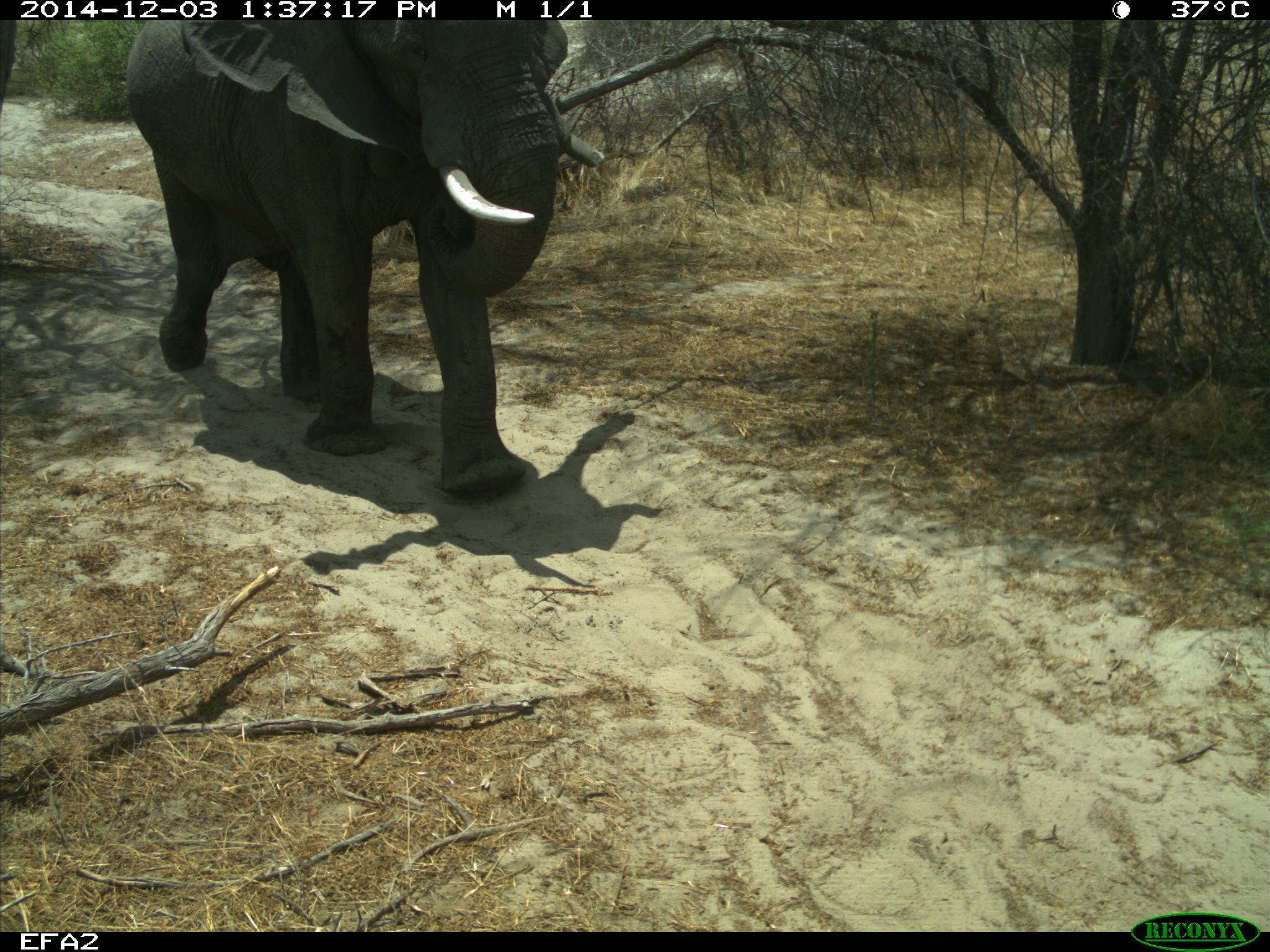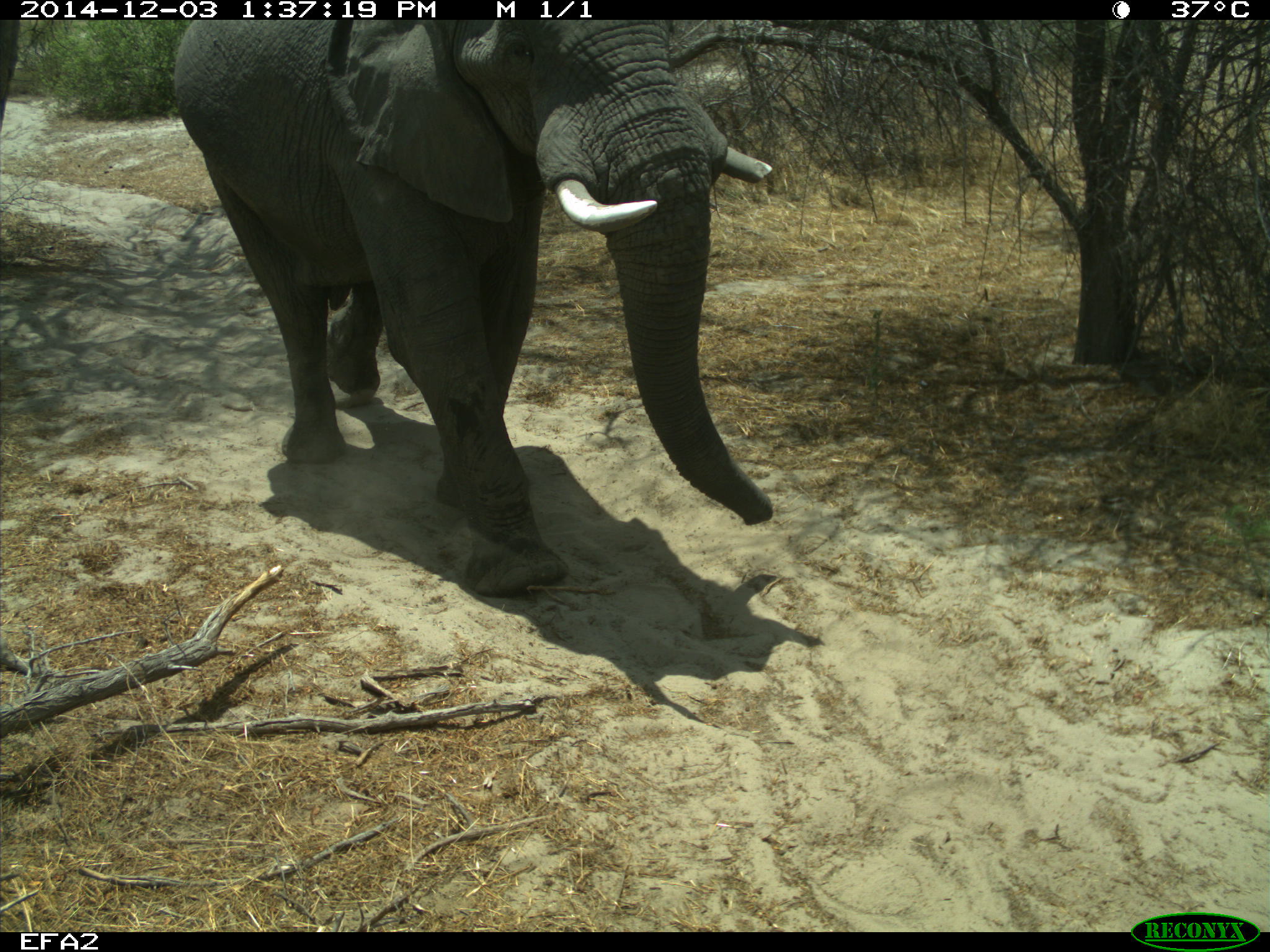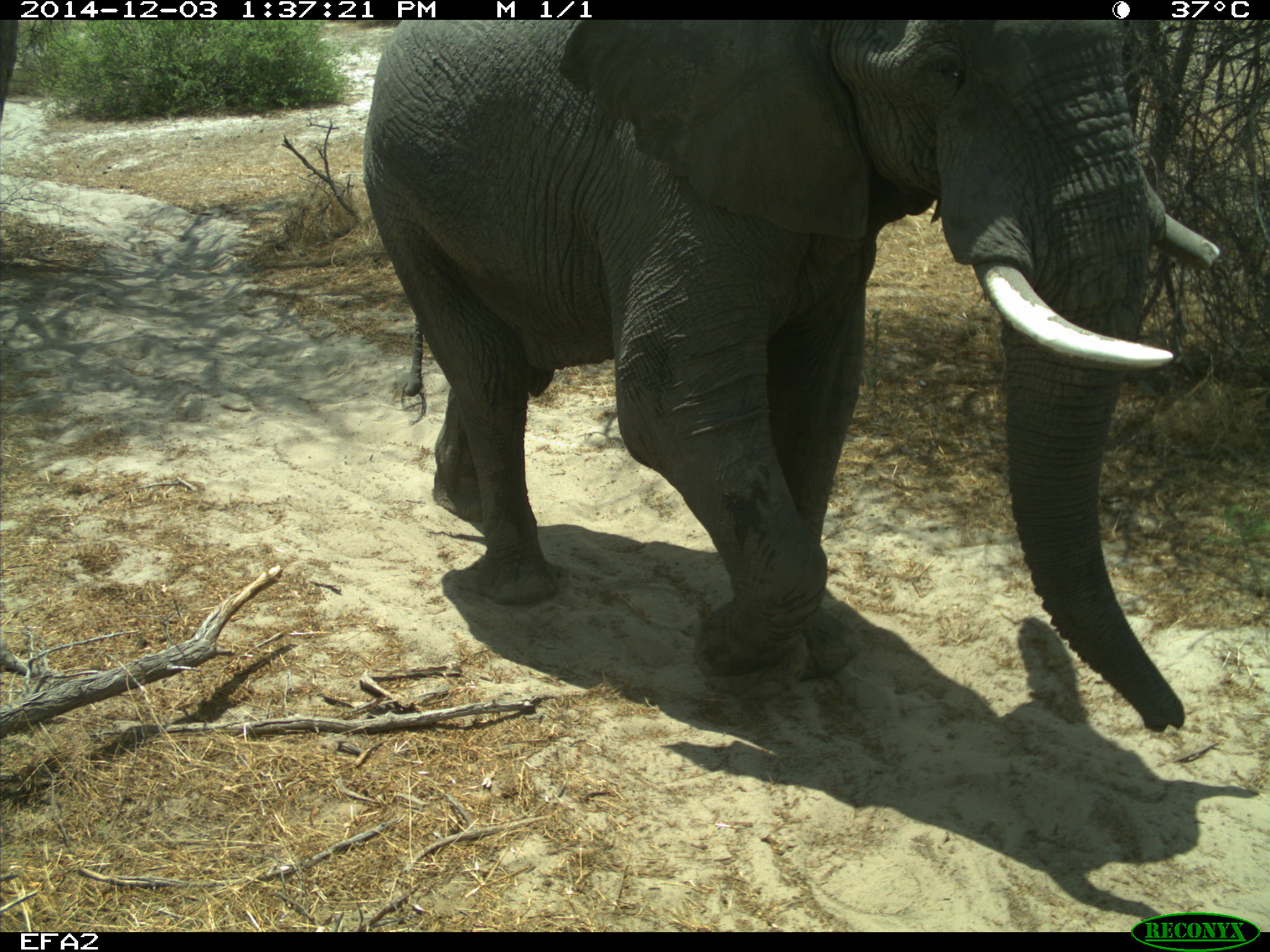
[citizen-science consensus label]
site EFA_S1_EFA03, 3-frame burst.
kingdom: Animalia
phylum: Chordata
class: Mammalia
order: Proboscidea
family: Elephantidae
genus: Loxodonta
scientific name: Loxodonta africana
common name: african bush elephant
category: elephant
Elephant (african bush elephant) (Loxodonta africana), count 1. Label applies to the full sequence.